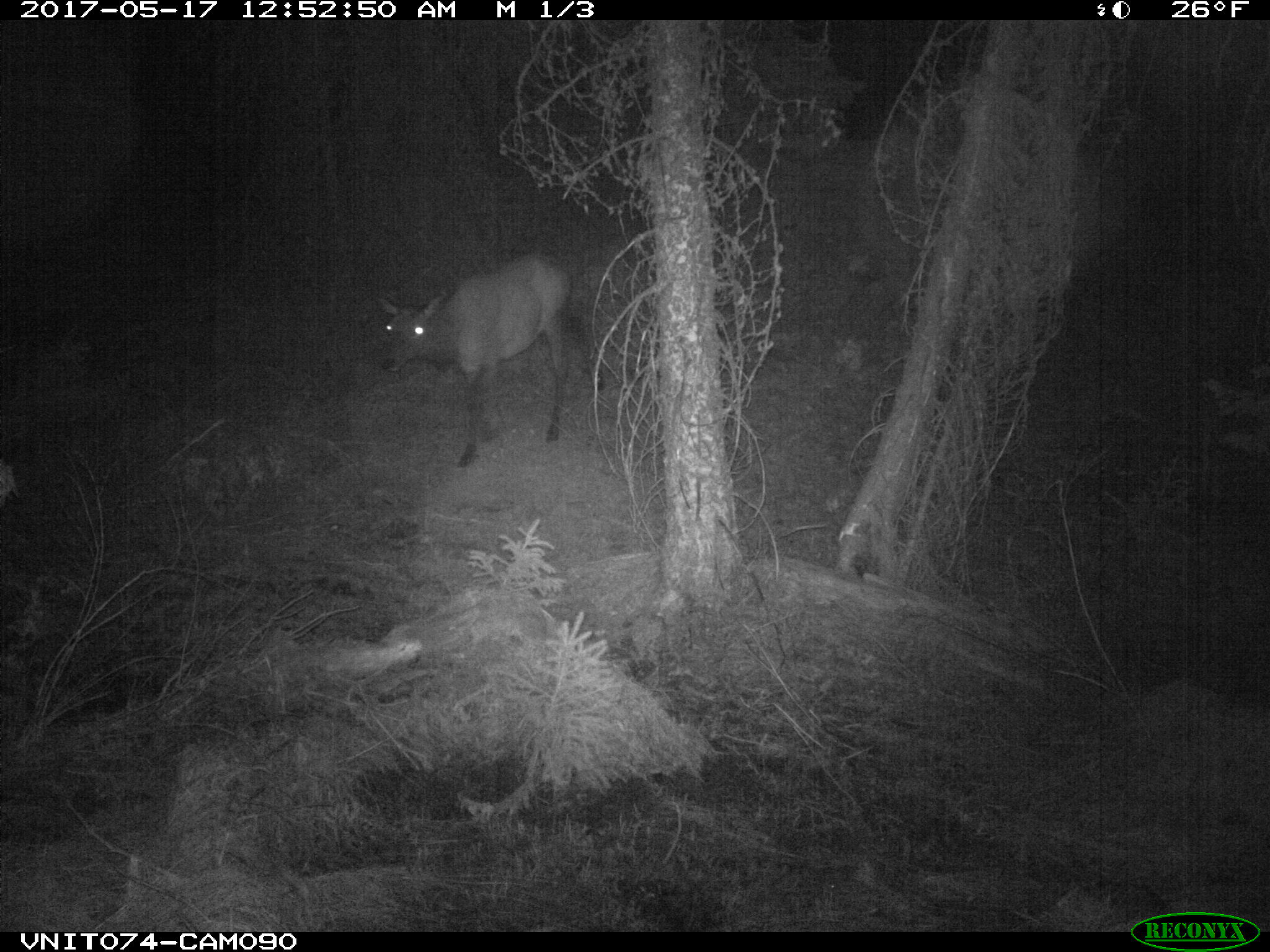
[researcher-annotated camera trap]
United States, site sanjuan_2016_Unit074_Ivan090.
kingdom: Animalia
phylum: Chordata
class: Mammalia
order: Artiodactyla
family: Cervidae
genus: Cervus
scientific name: Cervus elaphus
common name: red deer